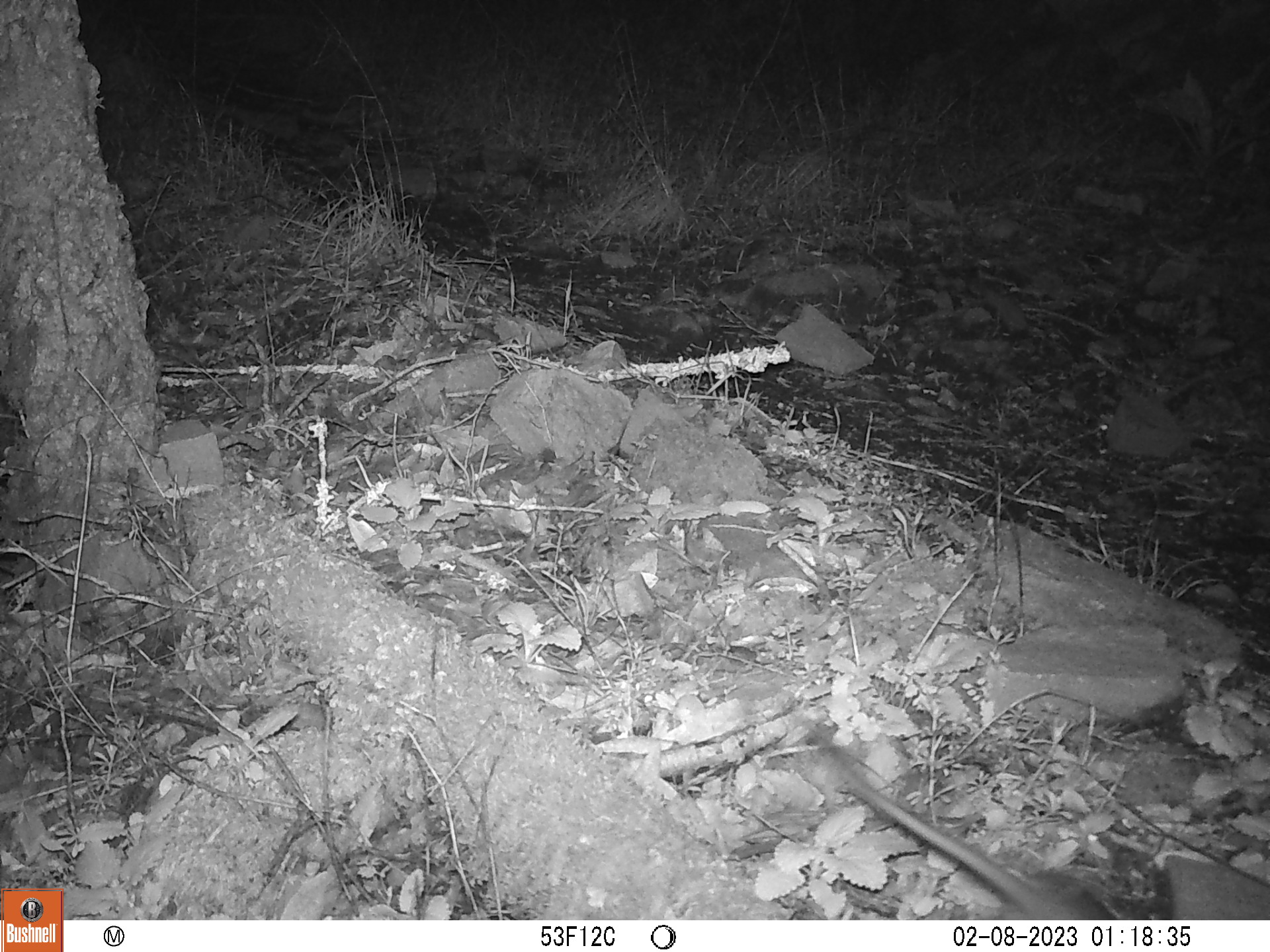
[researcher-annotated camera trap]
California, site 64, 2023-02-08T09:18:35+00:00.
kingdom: Animalia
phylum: Chordata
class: Mammalia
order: Rodentia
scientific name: Rodentia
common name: mouse or rat